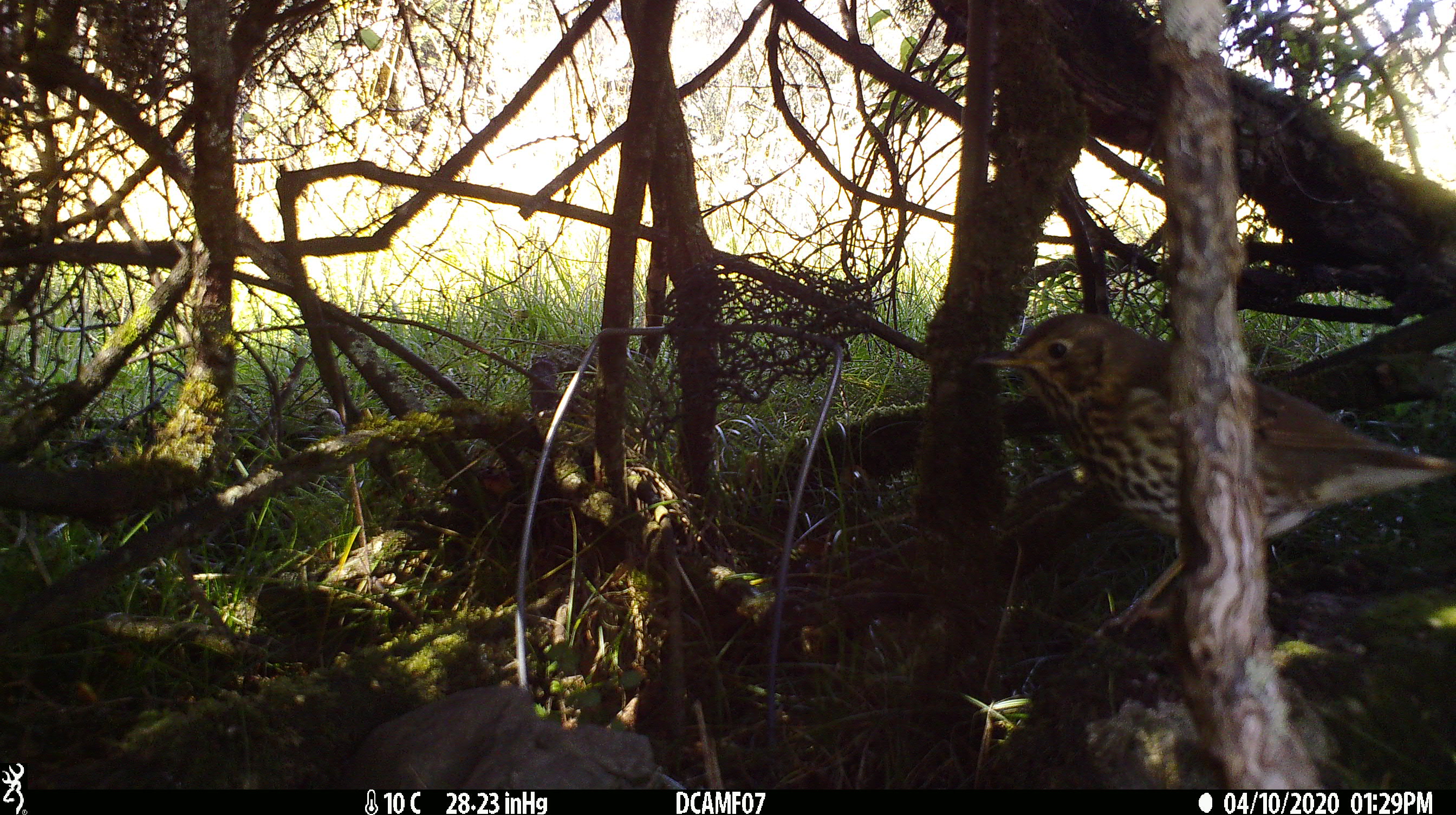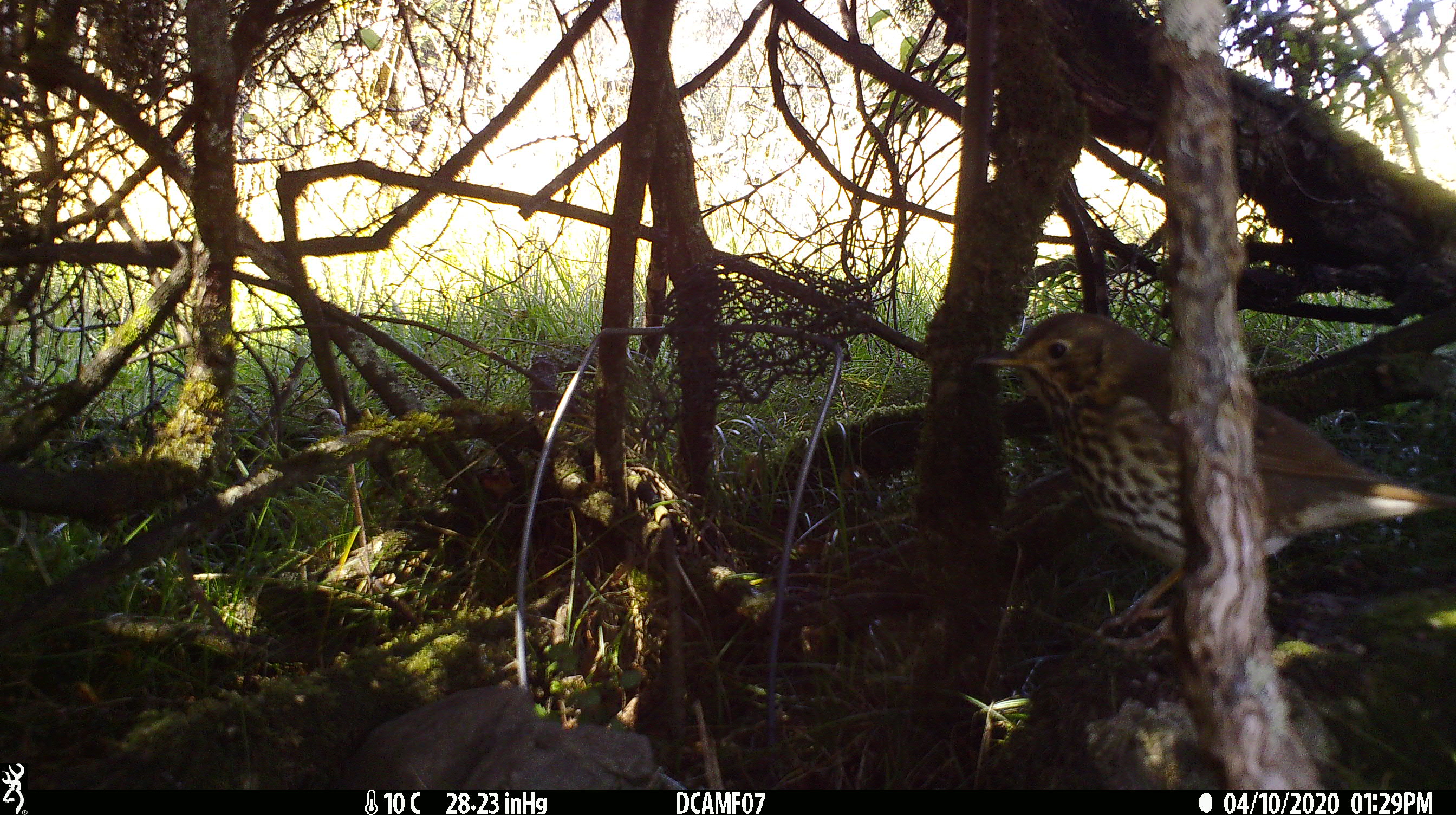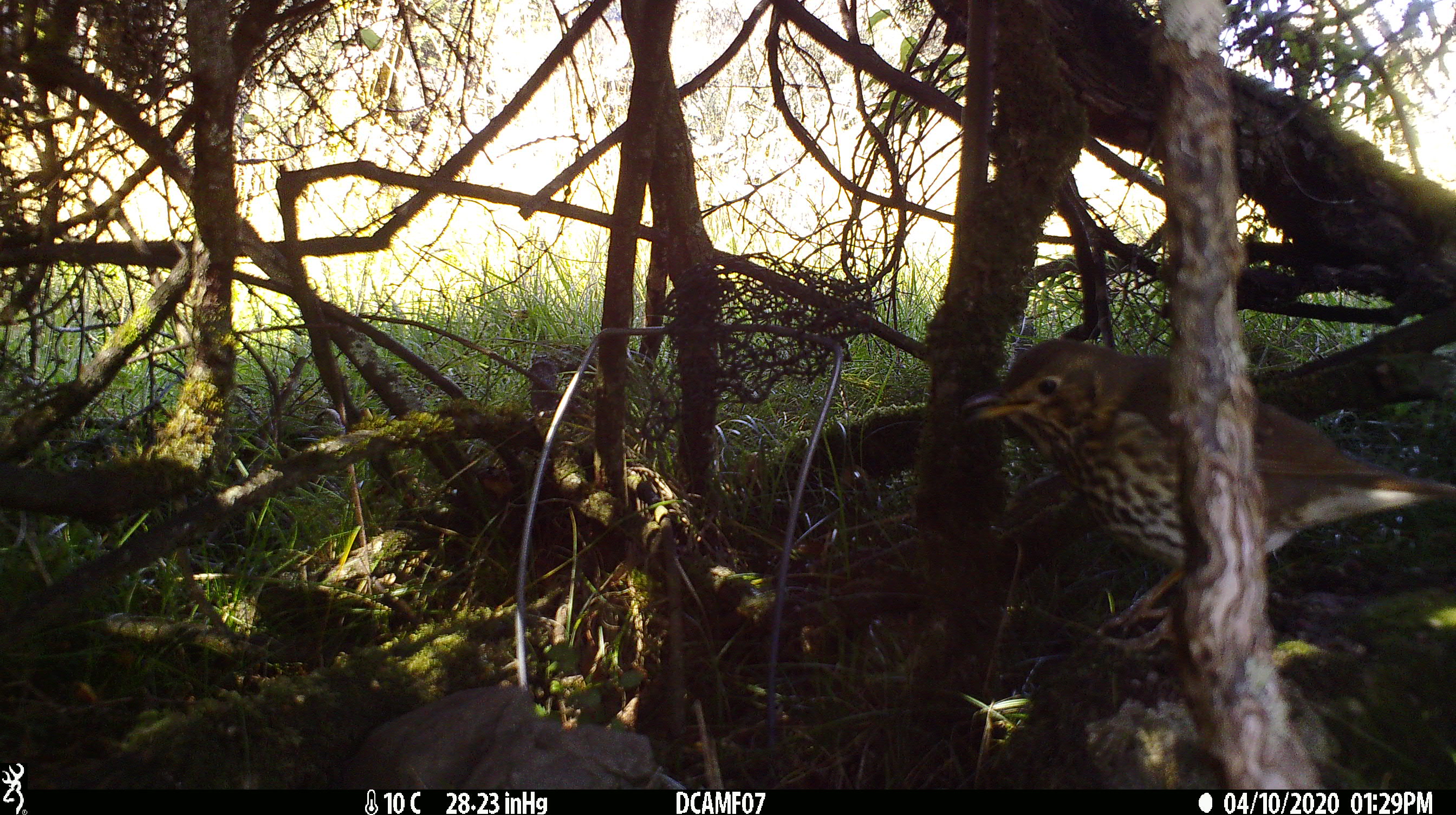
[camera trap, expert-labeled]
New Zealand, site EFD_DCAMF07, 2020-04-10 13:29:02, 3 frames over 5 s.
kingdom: Animalia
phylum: Chordata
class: Aves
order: Passeriformes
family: Turdidae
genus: Turdus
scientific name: Turdus philomelos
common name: song thrush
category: thrush